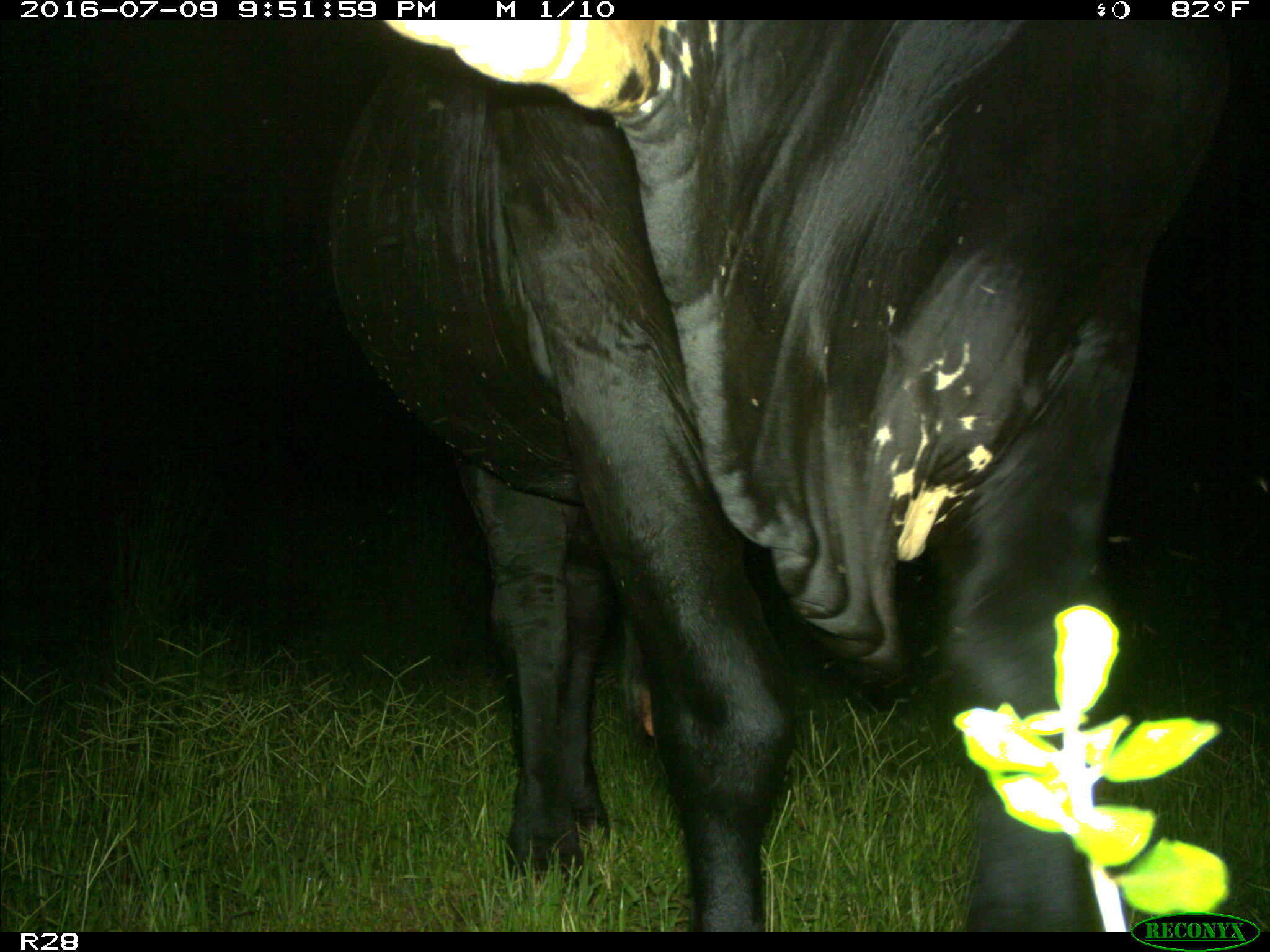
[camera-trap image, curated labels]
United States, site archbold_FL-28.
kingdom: Animalia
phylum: Chordata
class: Mammalia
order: Artiodactyla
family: Bovidae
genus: Bos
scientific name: Bos taurus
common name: domestic cow